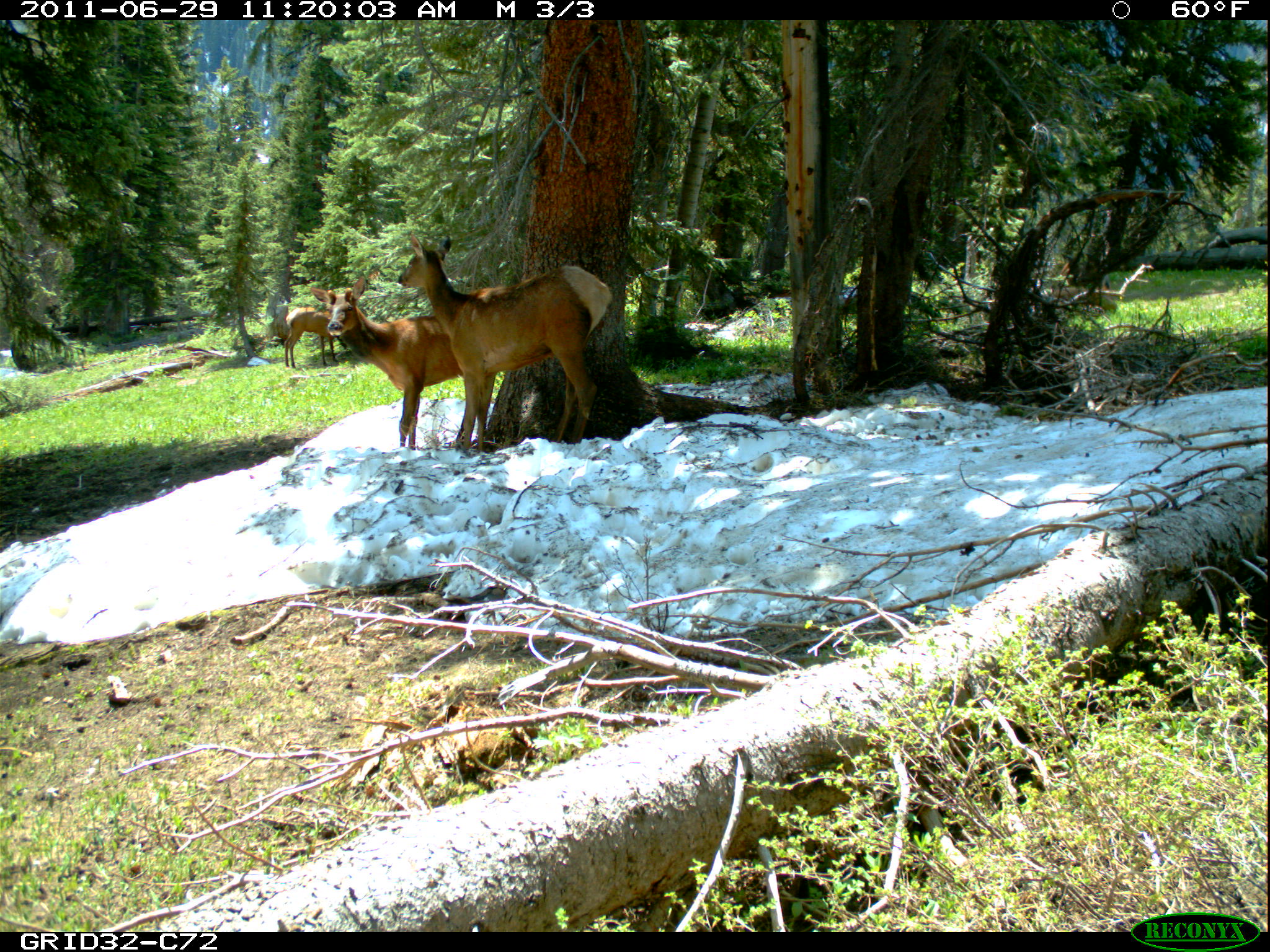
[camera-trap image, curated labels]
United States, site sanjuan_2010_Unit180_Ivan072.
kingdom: Animalia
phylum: Chordata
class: Mammalia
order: Artiodactyla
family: Cervidae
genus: Cervus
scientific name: Cervus elaphus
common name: red deer